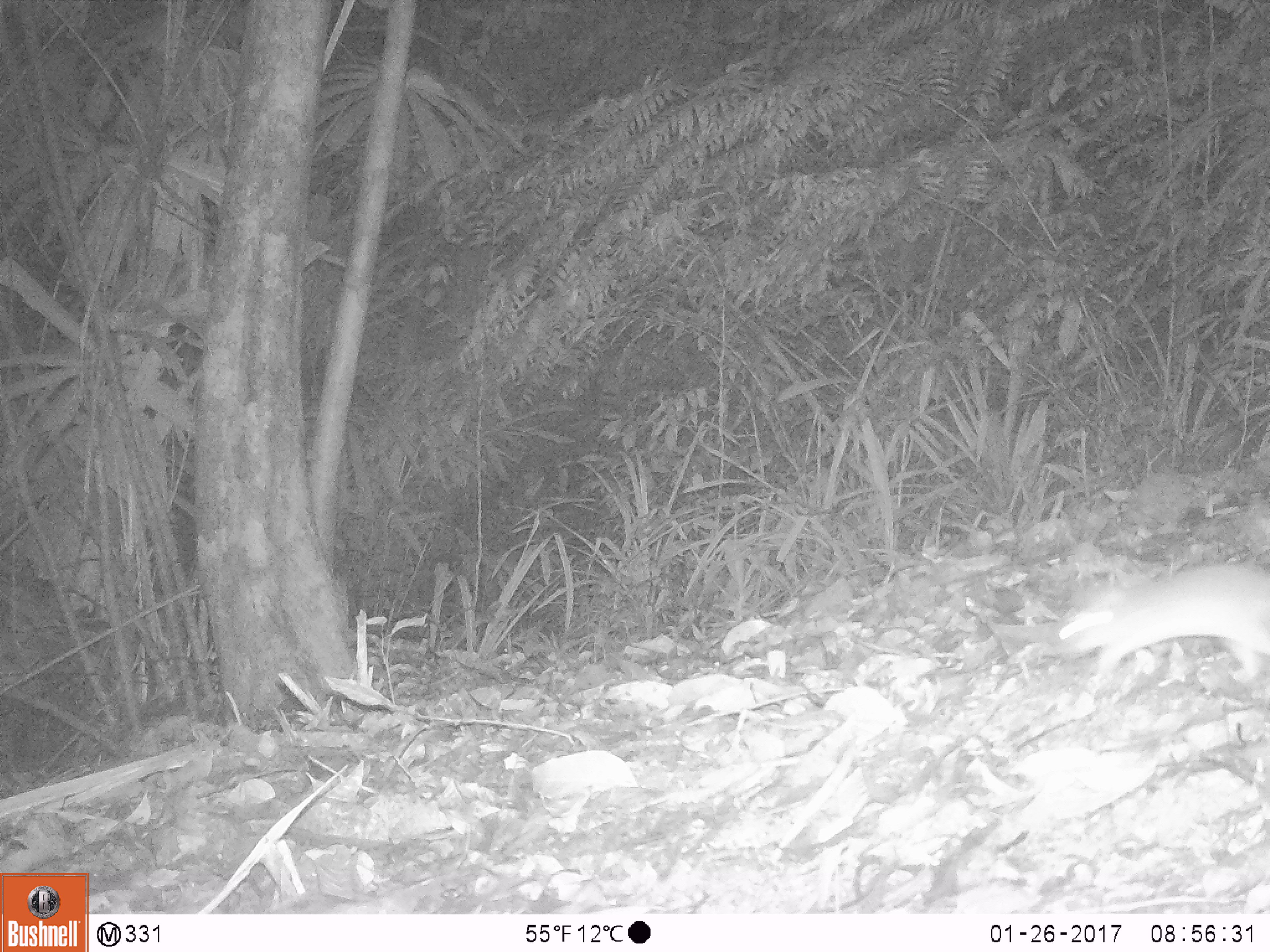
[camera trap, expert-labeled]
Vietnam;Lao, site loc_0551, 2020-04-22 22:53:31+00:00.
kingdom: Animalia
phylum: Chordata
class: Mammalia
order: Rodentia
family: Muridae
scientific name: Muridae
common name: old-world mice and rats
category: unidentified murid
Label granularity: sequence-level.